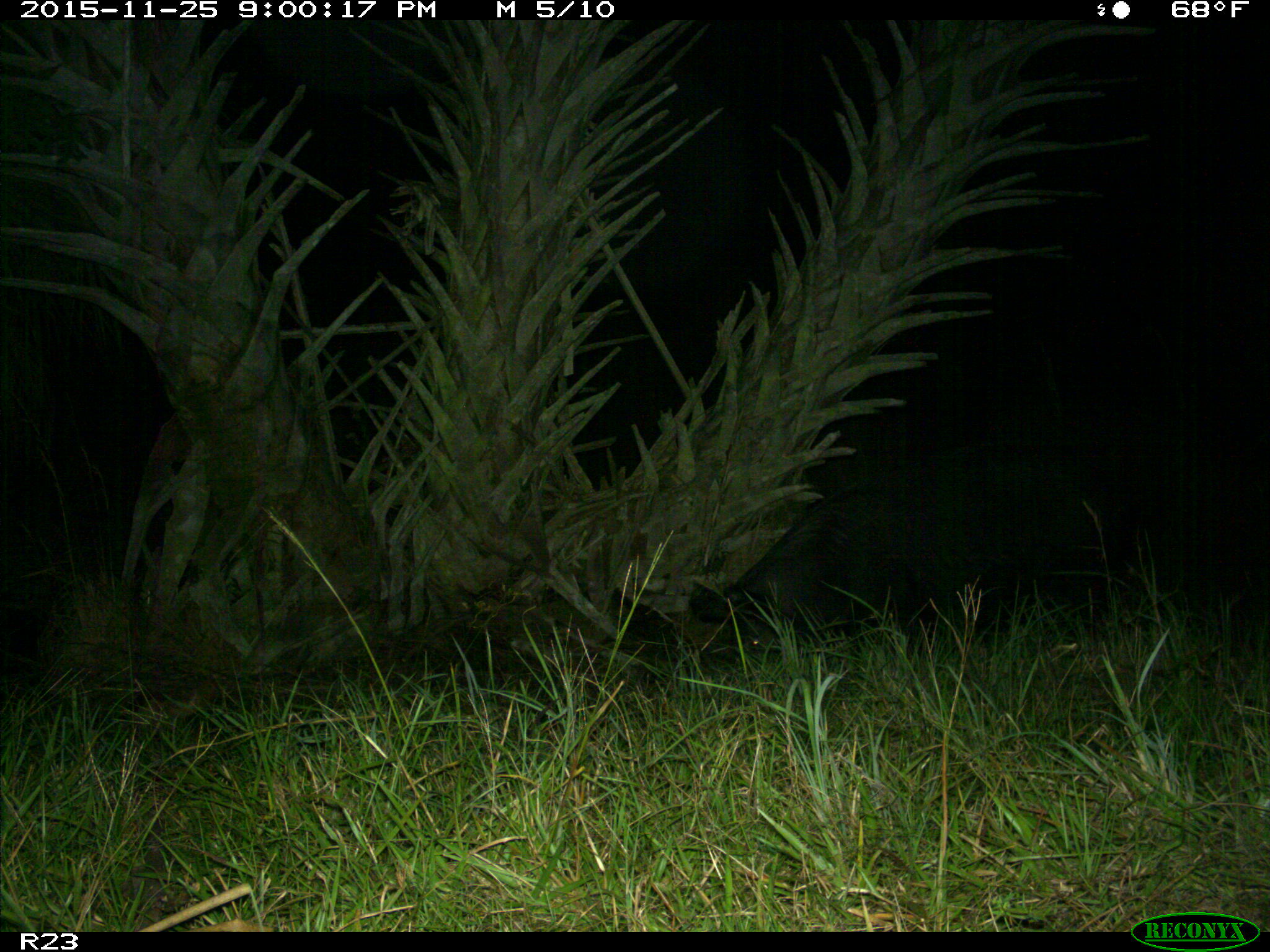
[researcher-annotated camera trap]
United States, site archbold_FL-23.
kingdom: Animalia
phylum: Chordata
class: Mammalia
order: Artiodactyla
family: Suidae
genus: Sus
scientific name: Sus scrofa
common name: wild boar